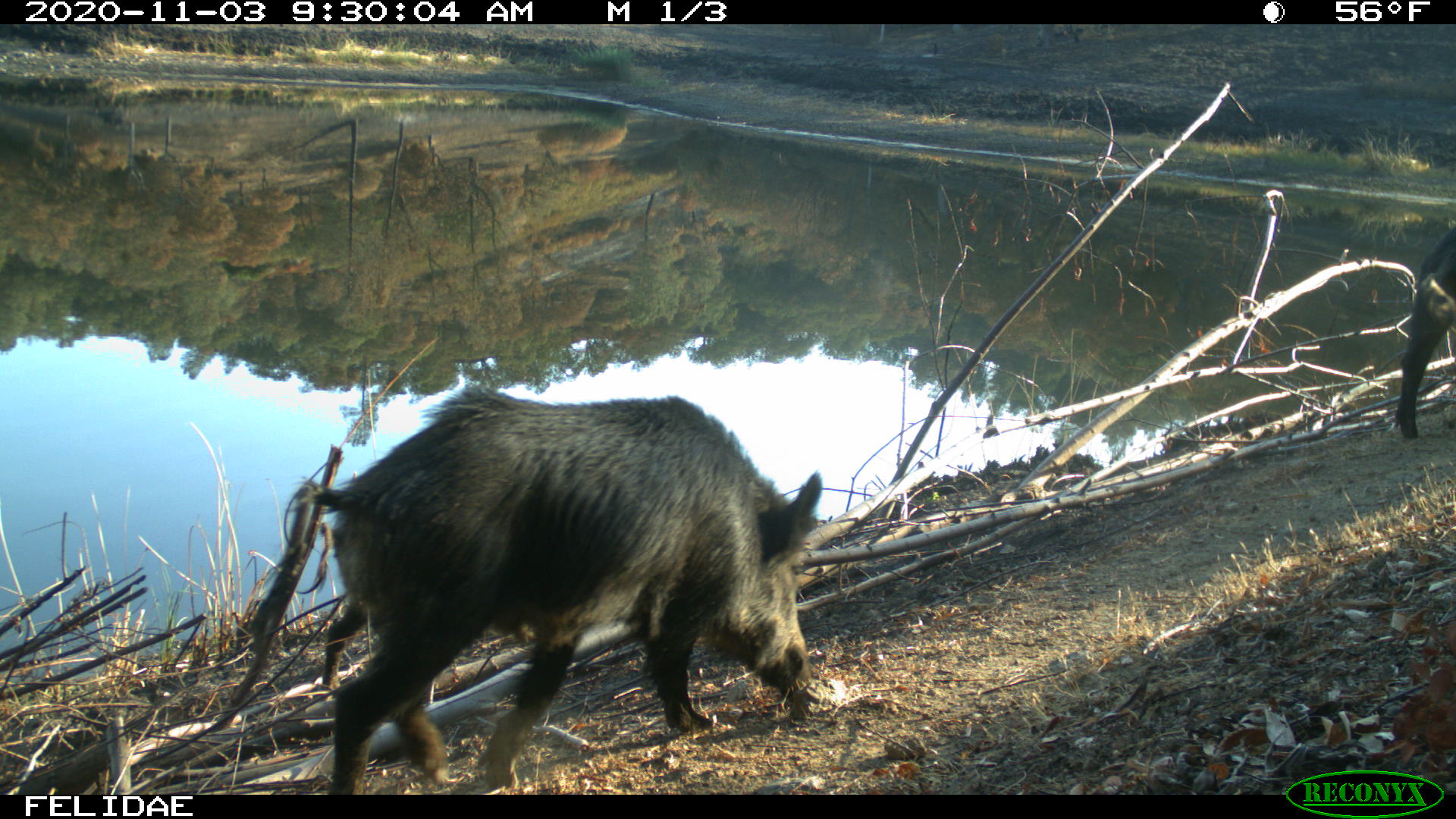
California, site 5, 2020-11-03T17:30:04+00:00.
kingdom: Animalia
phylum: Chordata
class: Mammalia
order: Artiodactyla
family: Suidae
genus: Sus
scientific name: Sus scrofa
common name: wild boar